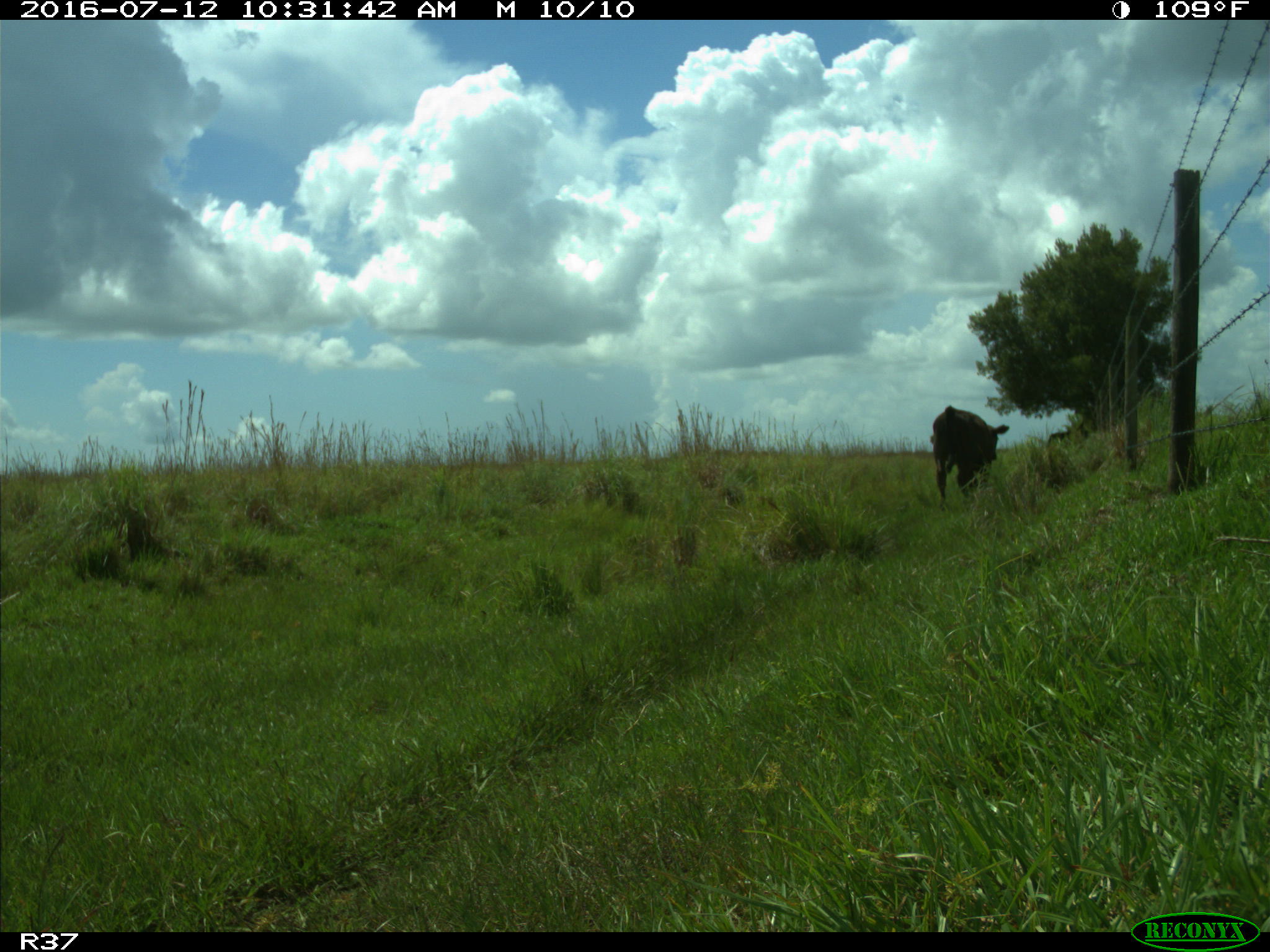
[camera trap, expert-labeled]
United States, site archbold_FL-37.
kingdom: Animalia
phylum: Chordata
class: Mammalia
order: Artiodactyla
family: Bovidae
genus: Bos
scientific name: Bos taurus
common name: domestic cow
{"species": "Bos taurus (domestic cow)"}